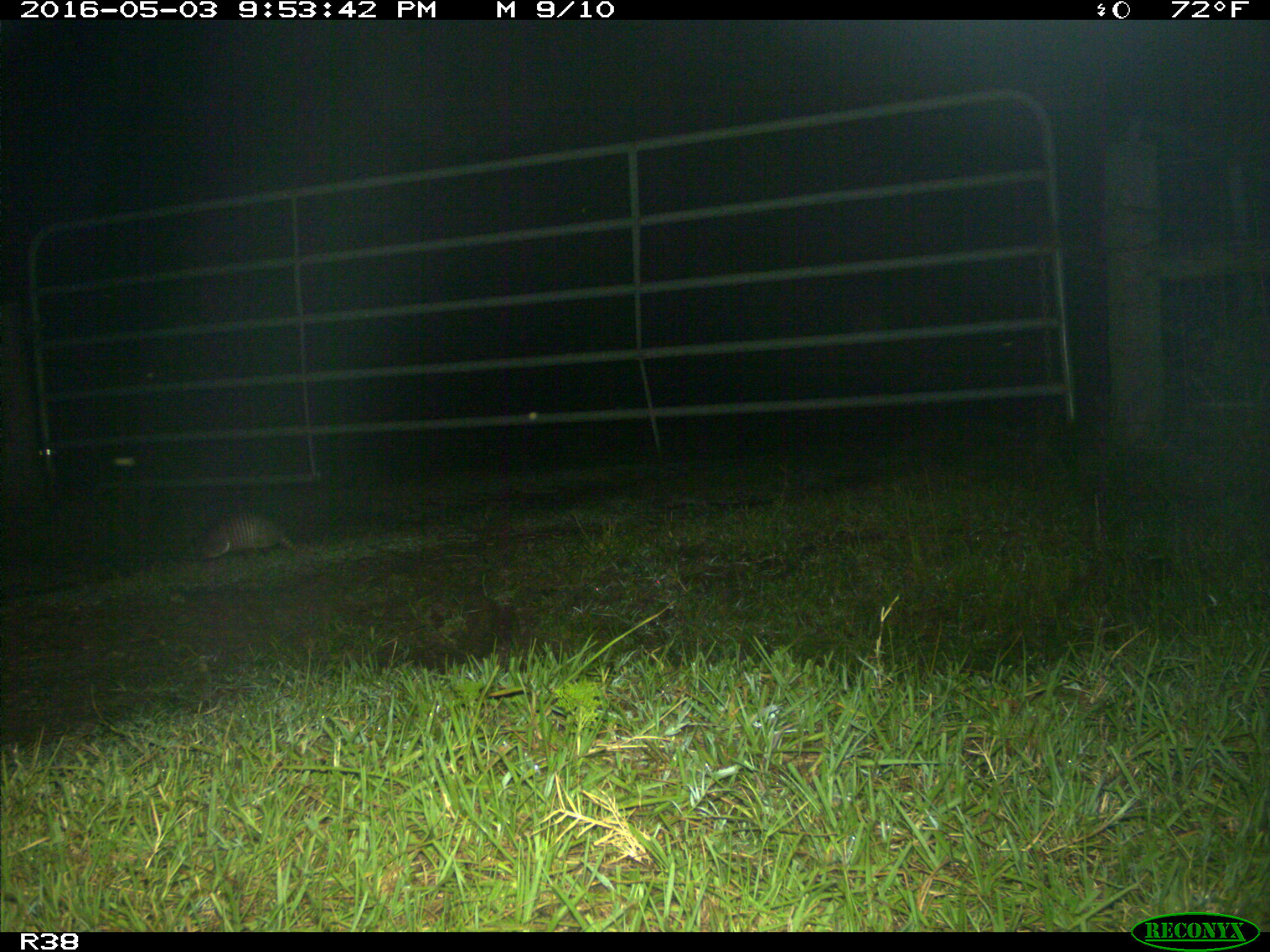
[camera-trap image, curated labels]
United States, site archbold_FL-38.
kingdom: Animalia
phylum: Chordata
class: Mammalia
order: Cingulata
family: Dasypodidae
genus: Dasypus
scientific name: Dasypus novemcinctus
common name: nine-banded armadillo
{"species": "Dasypus novemcinctus (nine-banded armadillo)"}